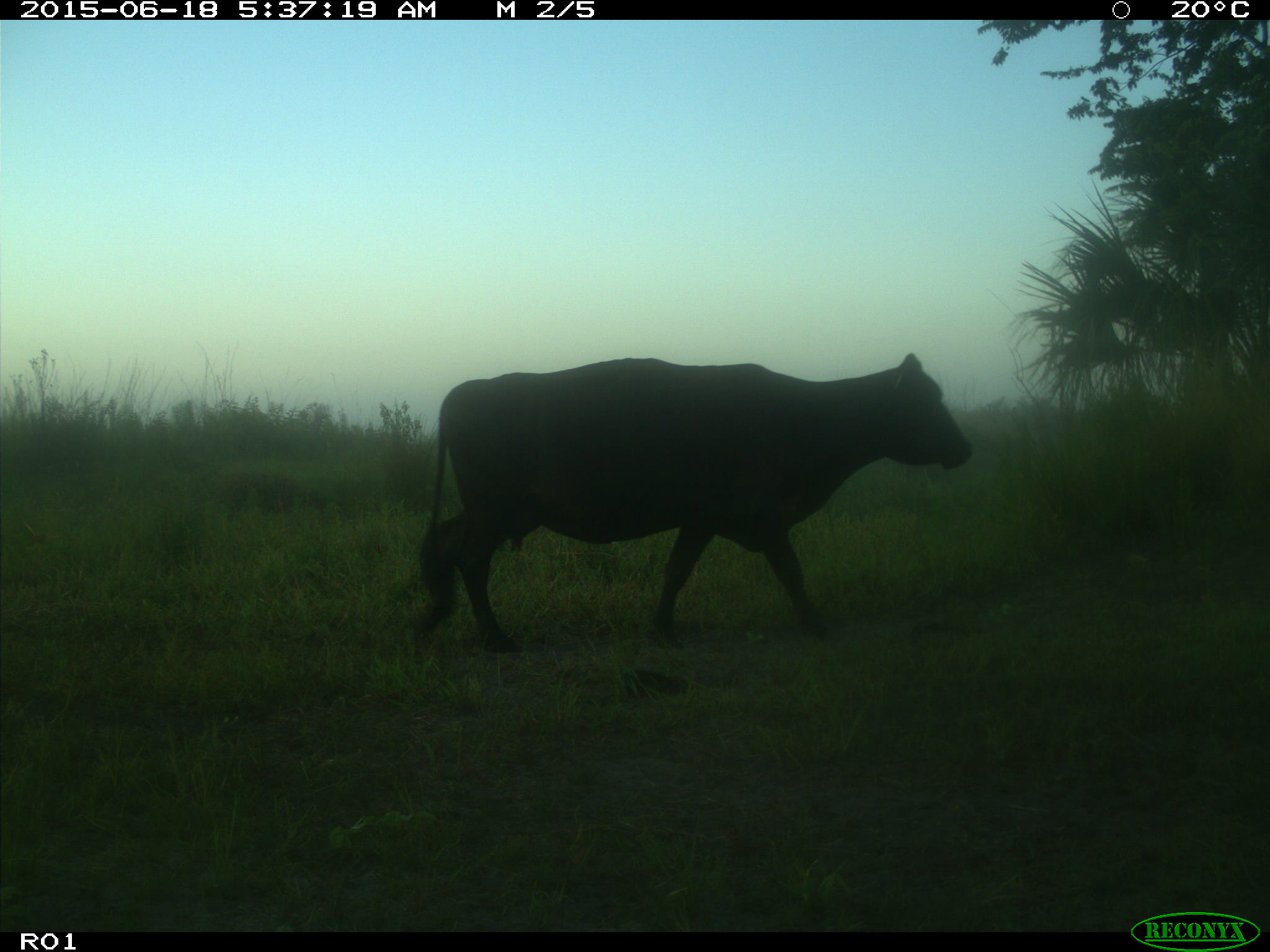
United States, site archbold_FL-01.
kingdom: Animalia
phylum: Chordata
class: Mammalia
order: Artiodactyla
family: Bovidae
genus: Bos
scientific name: Bos taurus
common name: domestic cow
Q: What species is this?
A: Bos taurus (domestic cow).